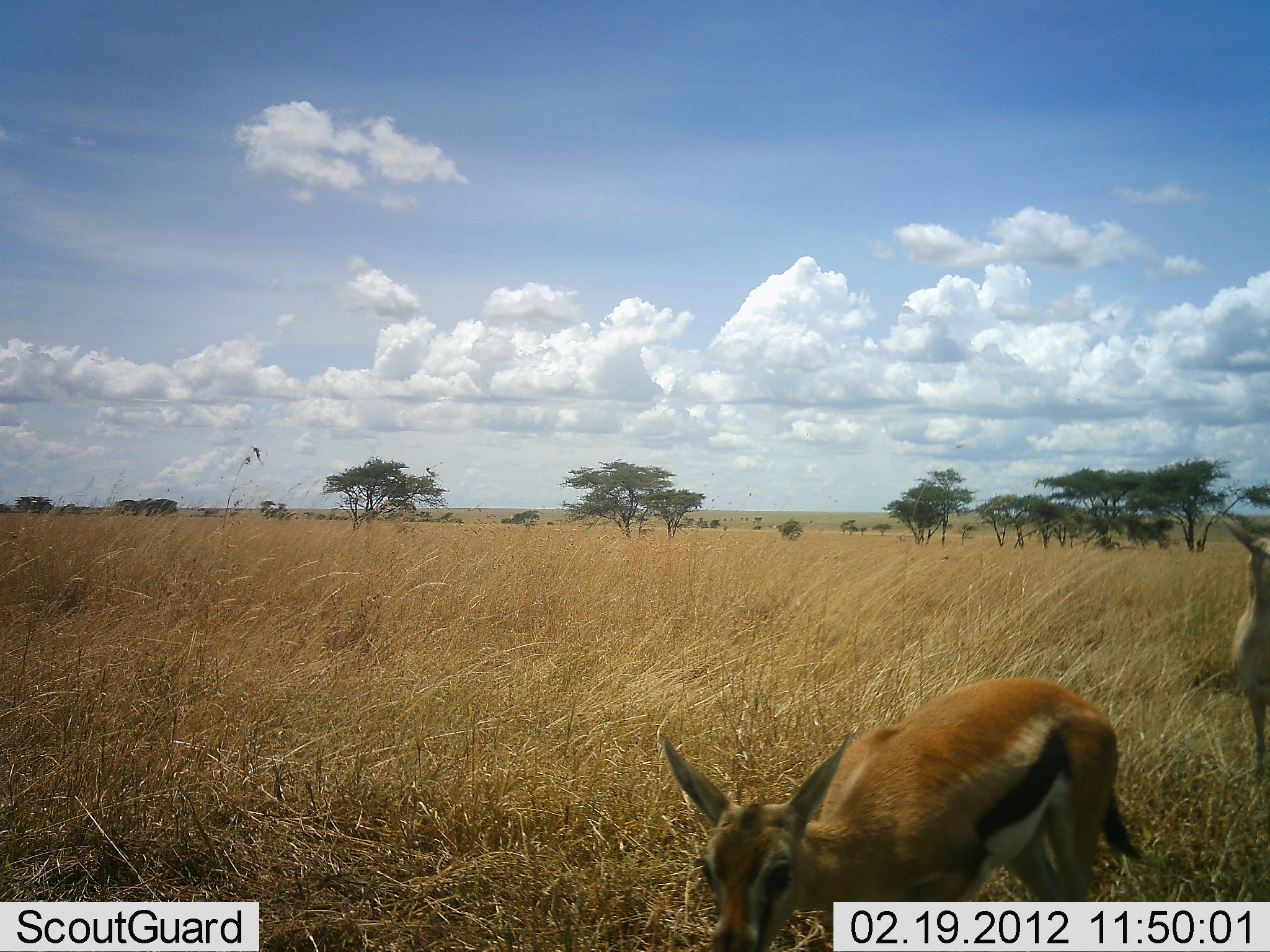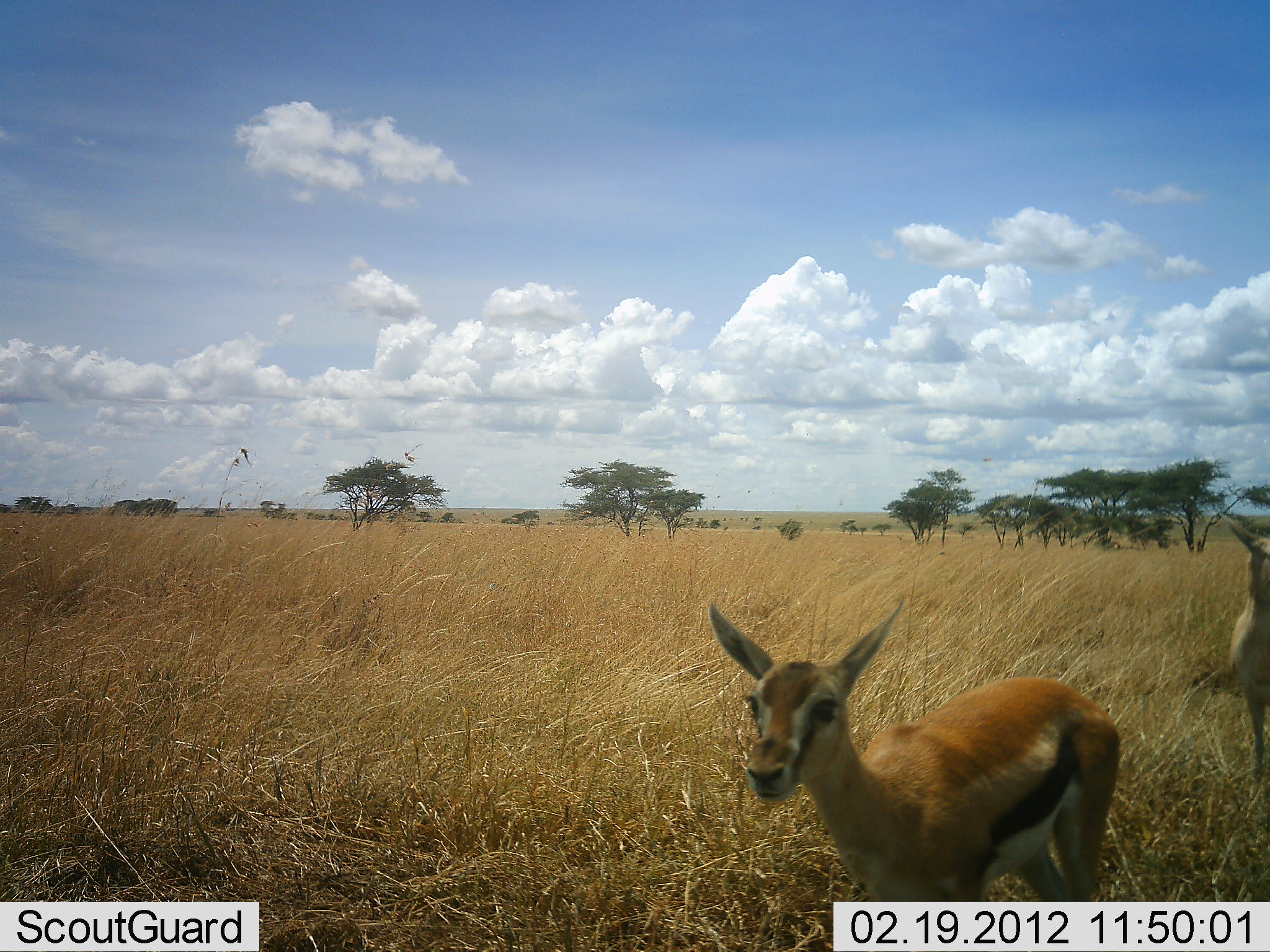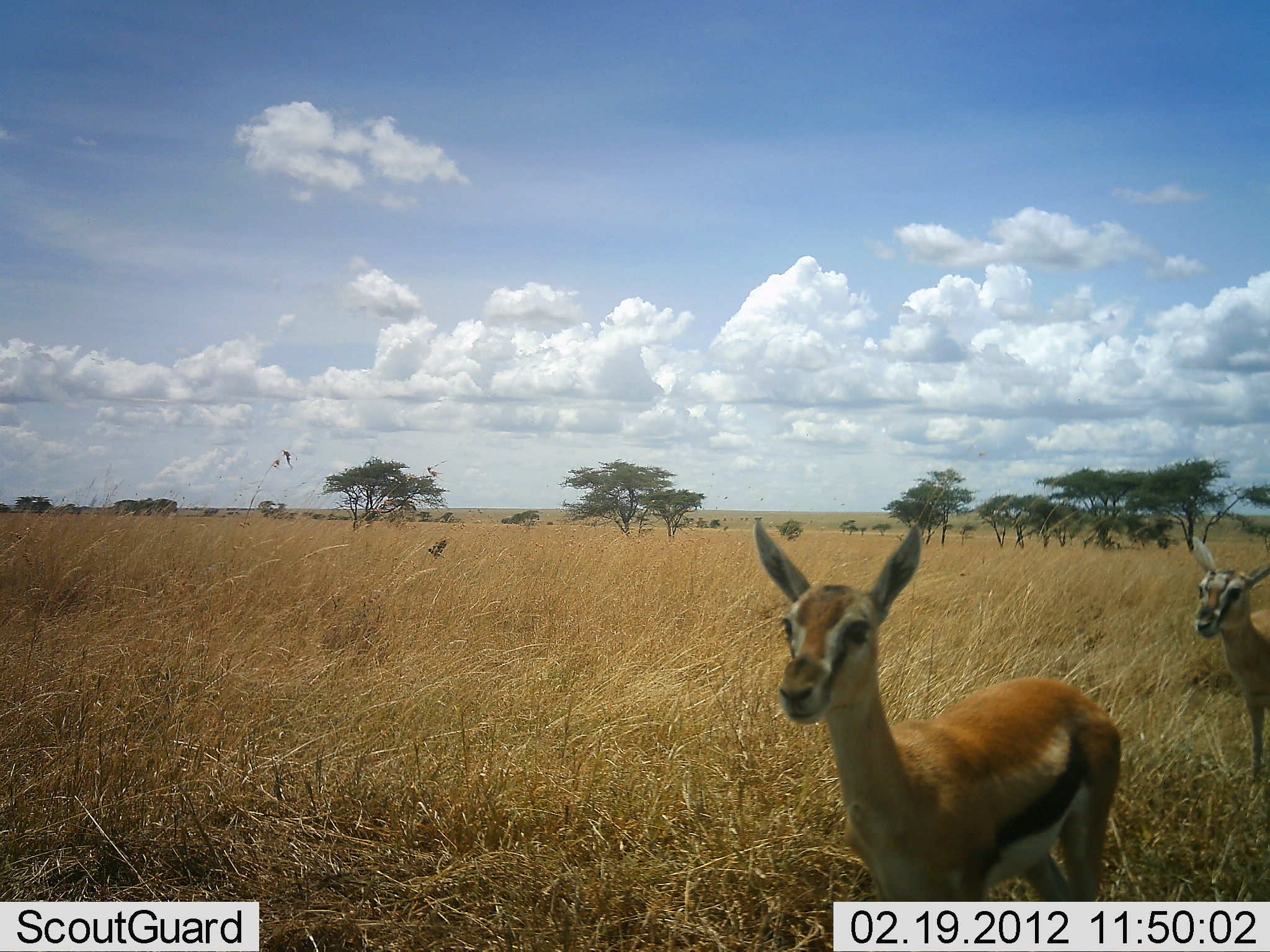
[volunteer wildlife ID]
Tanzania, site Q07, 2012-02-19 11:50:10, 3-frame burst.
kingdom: Animalia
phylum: Chordata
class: Mammalia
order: Artiodactyla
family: Bovidae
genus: Eudorcas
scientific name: Eudorcas thomsonii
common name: thomson's gazelle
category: gazellethomsons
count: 2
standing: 77%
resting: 0%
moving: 5%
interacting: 0%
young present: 18%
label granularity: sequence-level